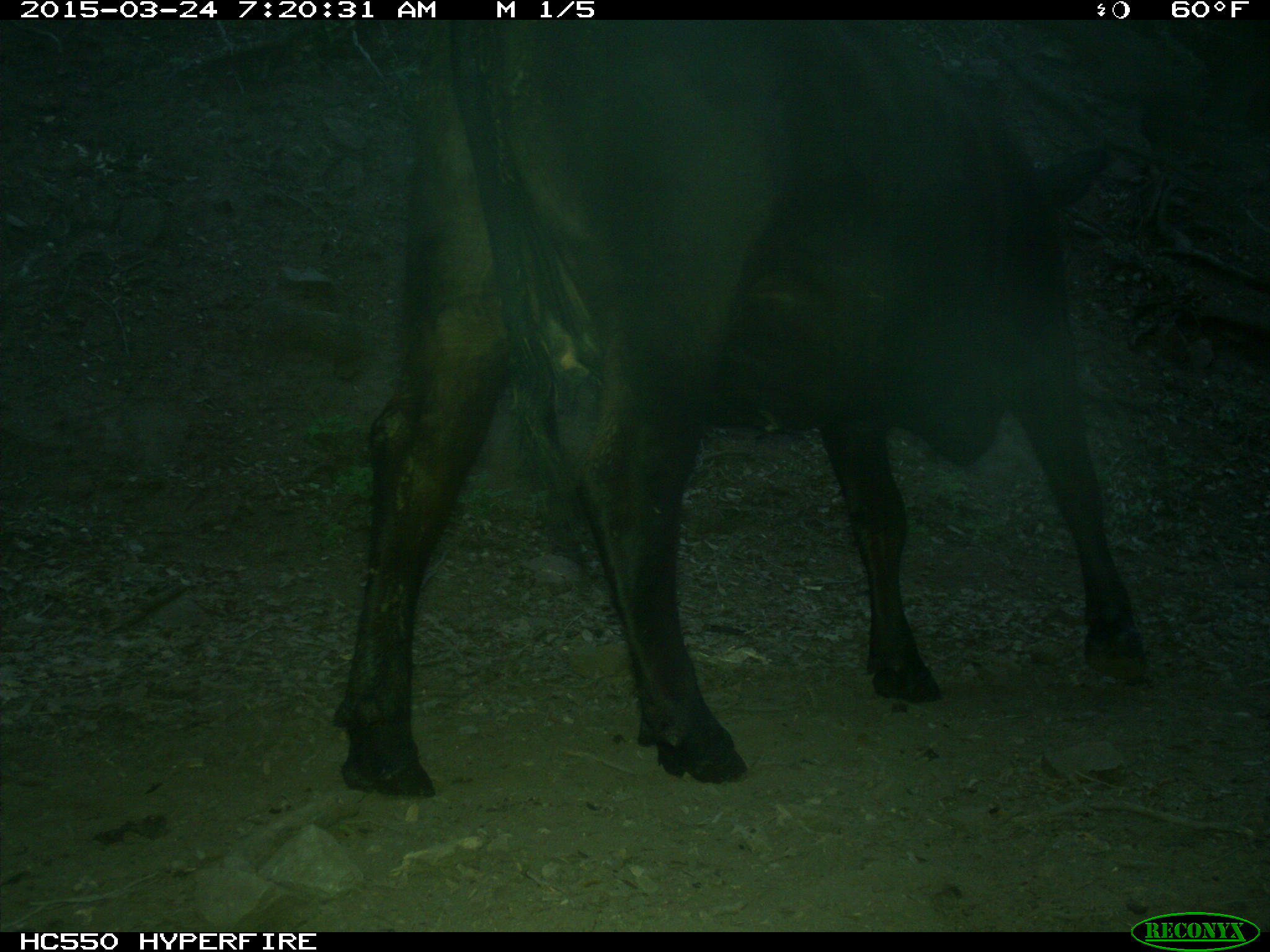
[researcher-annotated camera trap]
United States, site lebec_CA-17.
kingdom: Animalia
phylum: Chordata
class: Mammalia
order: Artiodactyla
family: Bovidae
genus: Bos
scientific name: Bos taurus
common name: domestic cow